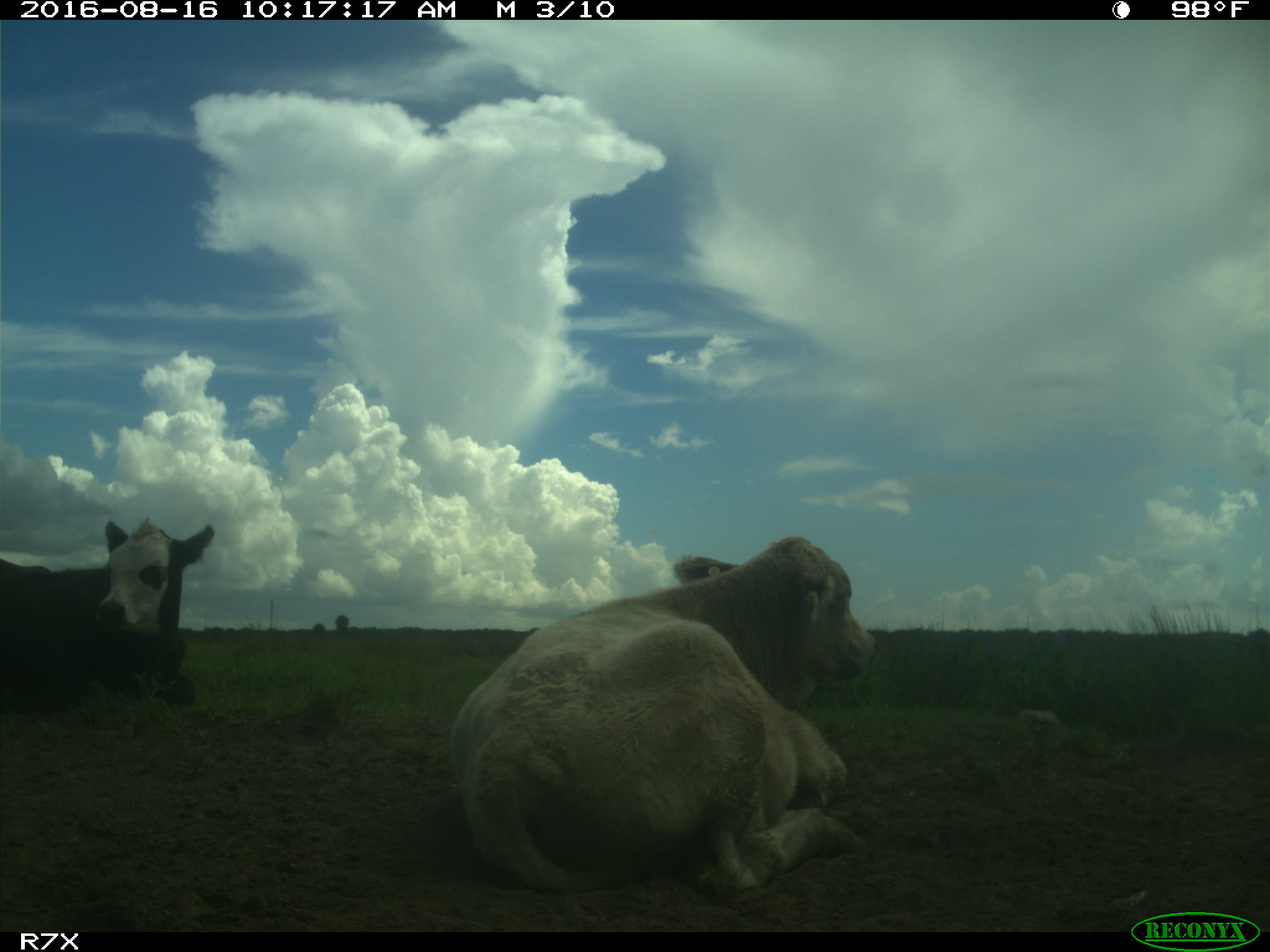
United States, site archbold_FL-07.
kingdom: Animalia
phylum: Chordata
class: Mammalia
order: Artiodactyla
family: Bovidae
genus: Bos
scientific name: Bos taurus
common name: domestic cow